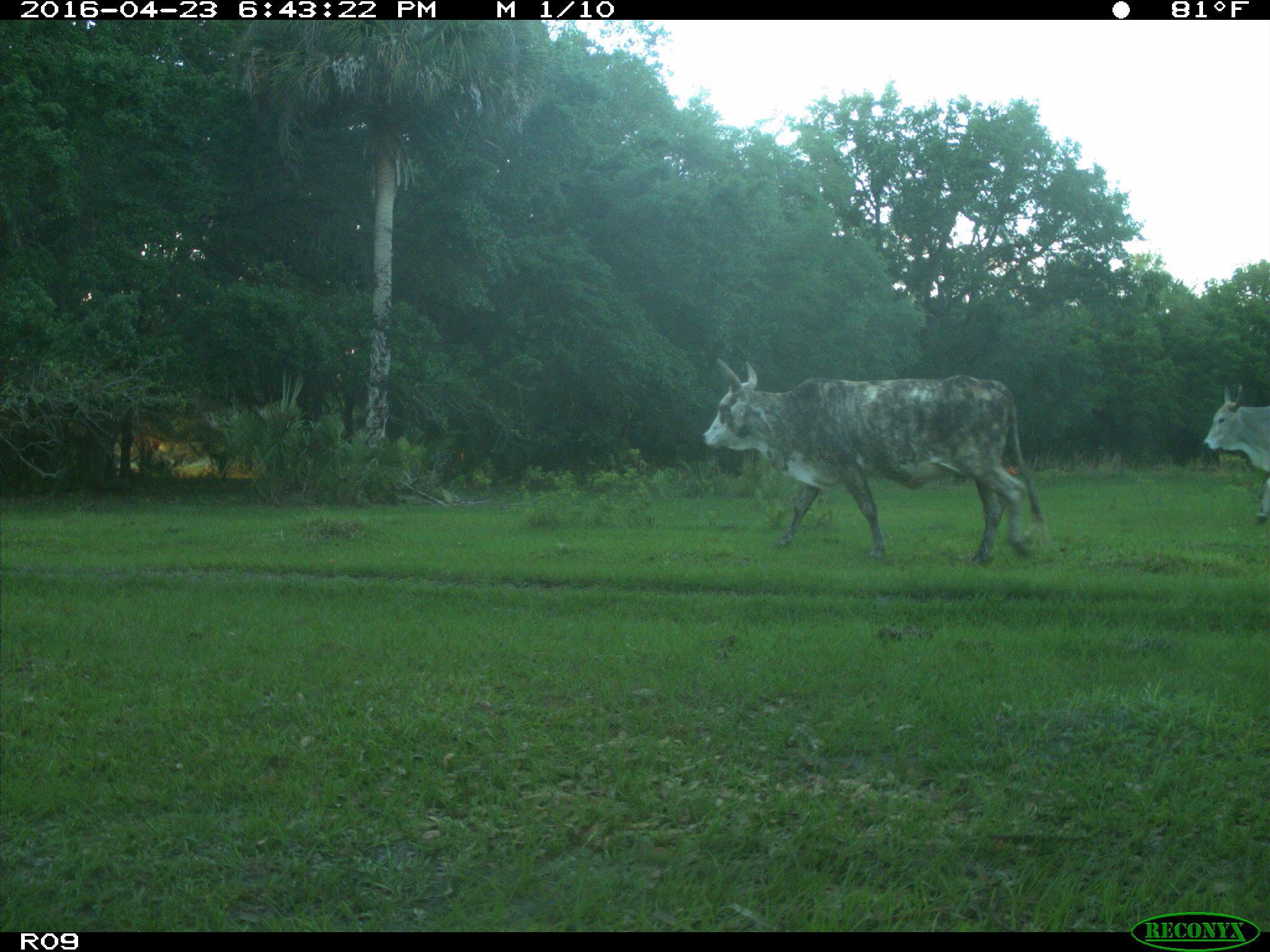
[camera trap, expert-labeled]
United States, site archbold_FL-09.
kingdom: Animalia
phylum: Chordata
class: Mammalia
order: Artiodactyla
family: Bovidae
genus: Bos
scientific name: Bos taurus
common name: domestic cow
Bos taurus (domestic cow).